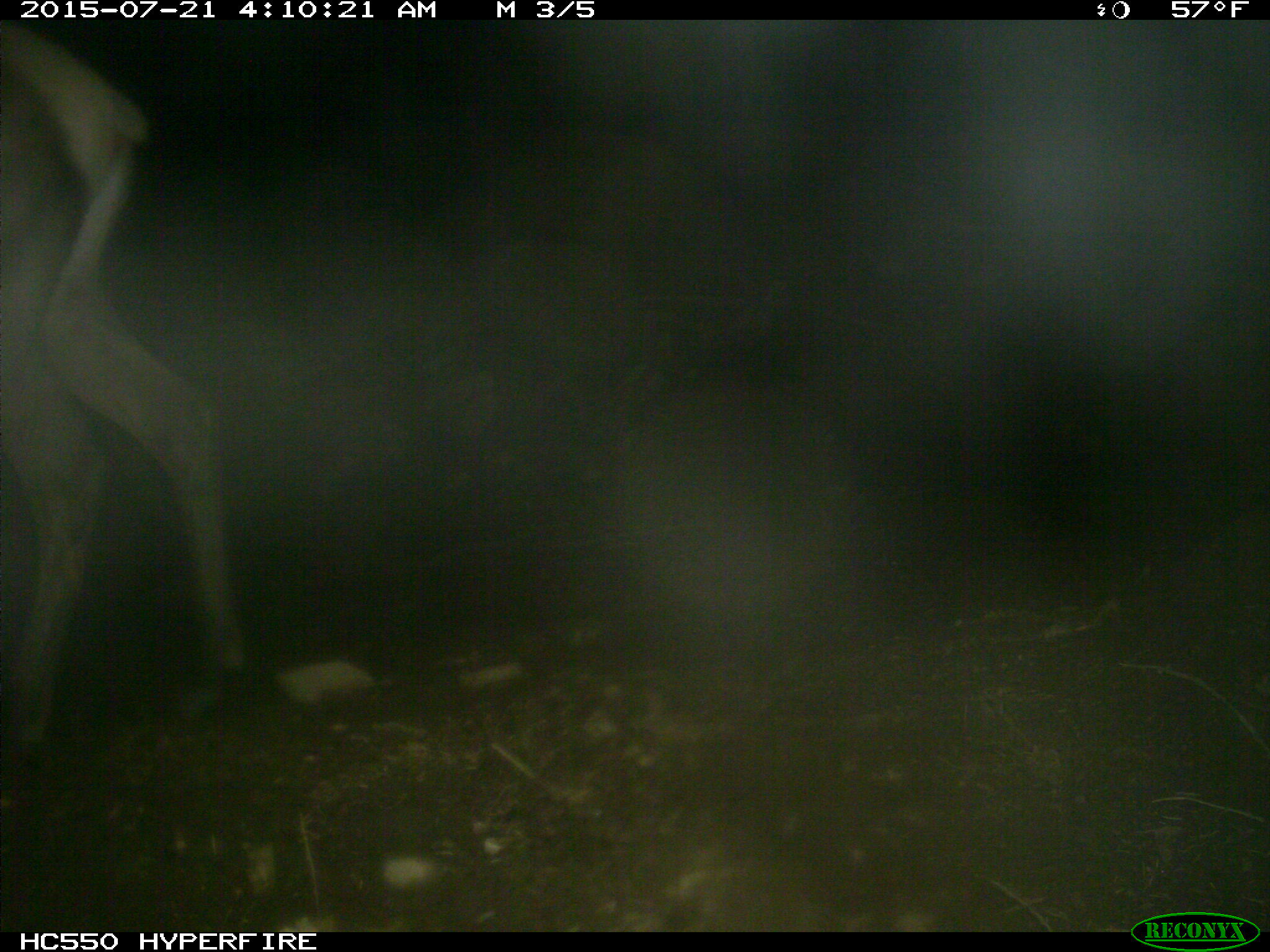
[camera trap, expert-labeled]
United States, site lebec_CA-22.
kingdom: Animalia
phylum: Chordata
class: Mammalia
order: Artiodactyla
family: Cervidae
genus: Cervus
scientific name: Cervus canadensis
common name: elk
Cervus canadensis (elk).